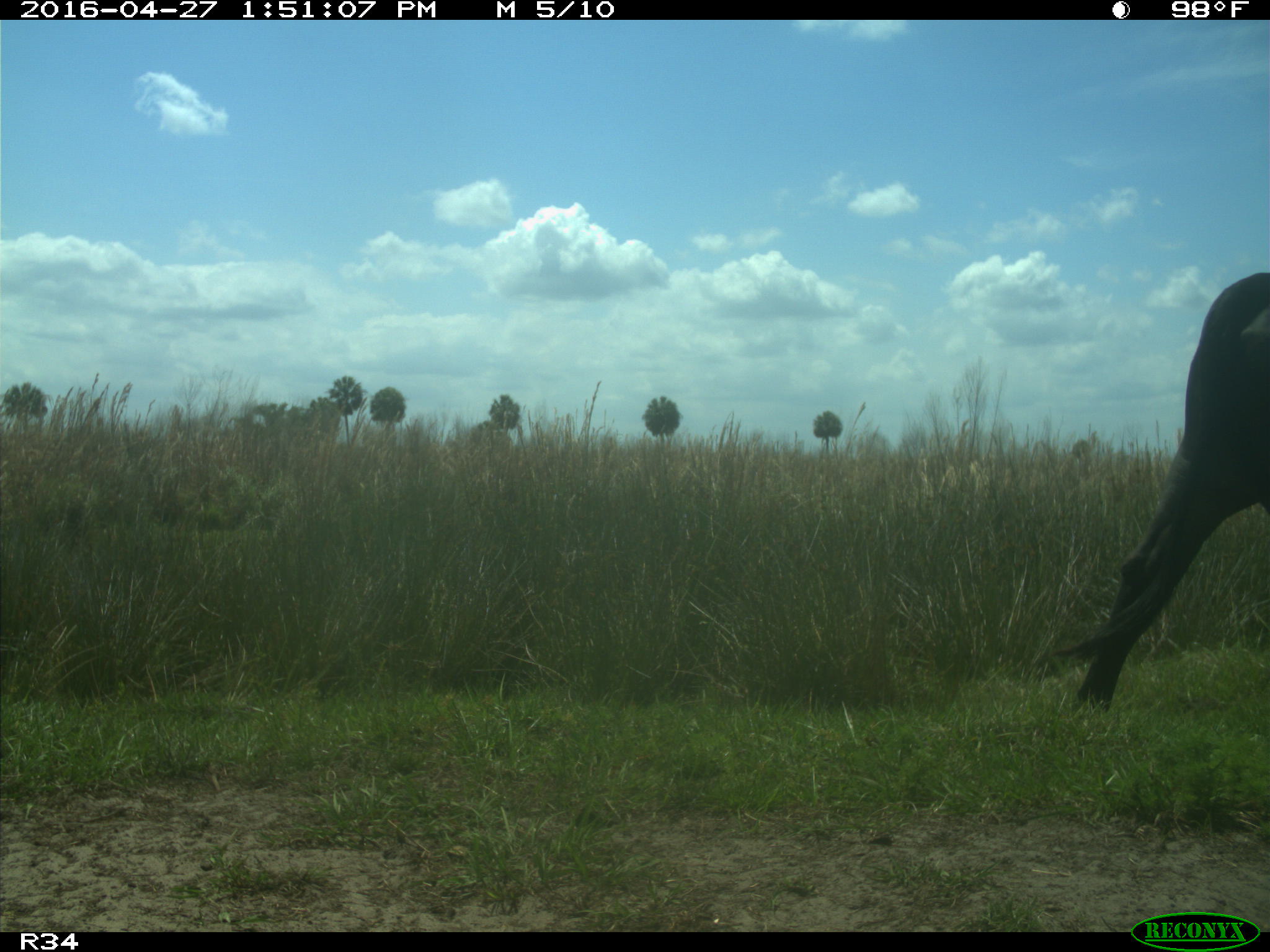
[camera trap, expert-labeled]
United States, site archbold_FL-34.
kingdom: Animalia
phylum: Chordata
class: Mammalia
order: Artiodactyla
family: Bovidae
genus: Bos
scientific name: Bos taurus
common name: domestic cow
Bos taurus (domestic cow).